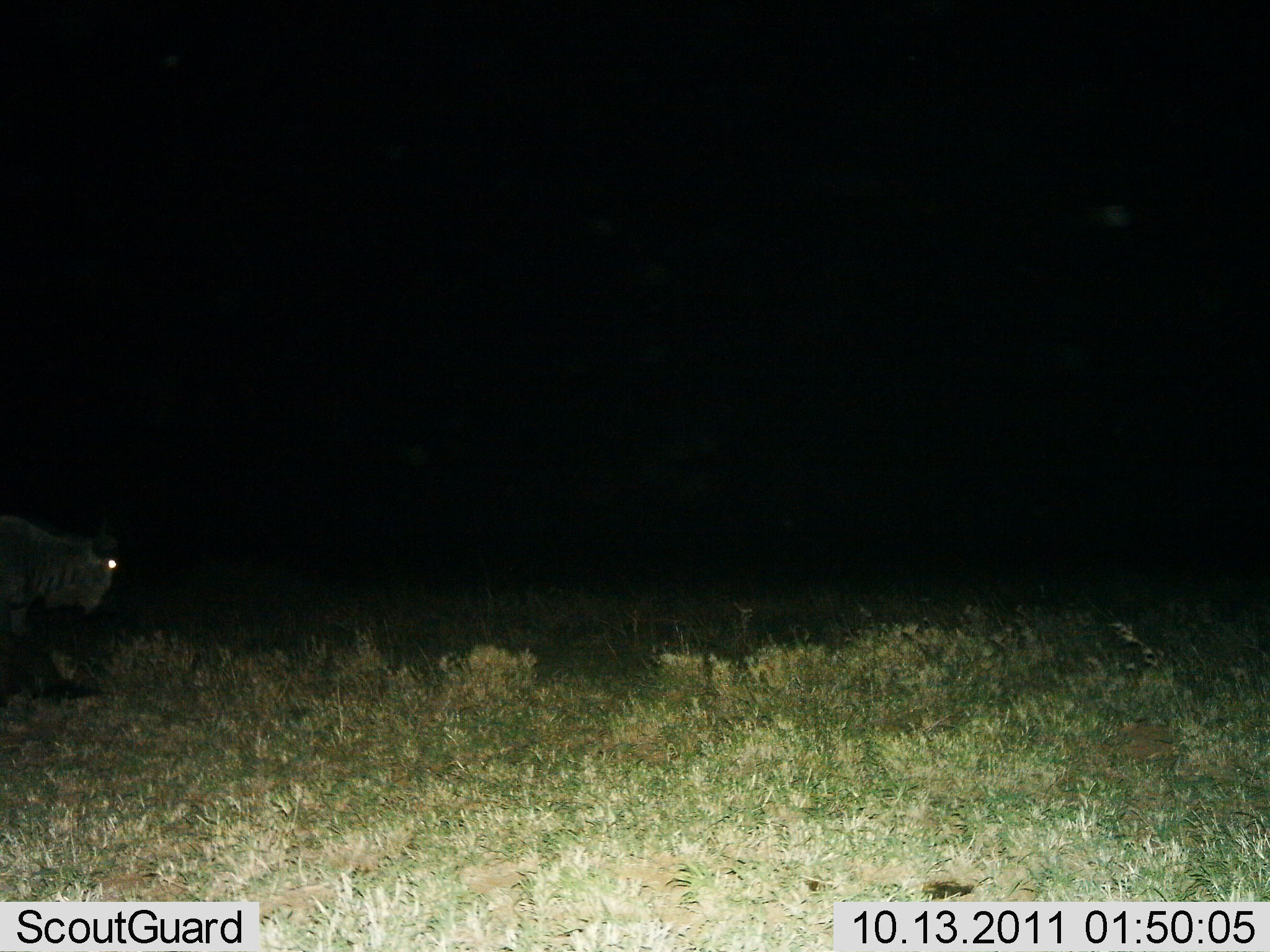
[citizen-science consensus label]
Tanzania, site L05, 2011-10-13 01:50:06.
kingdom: Animalia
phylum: Chordata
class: Mammalia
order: Artiodactyla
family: Bovidae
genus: Connochaetes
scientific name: Connochaetes taurinus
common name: blue wildebeest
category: wildebeest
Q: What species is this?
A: Wildebeest (blue wildebeest) (Connochaetes taurinus).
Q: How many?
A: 1.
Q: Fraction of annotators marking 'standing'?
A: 33%.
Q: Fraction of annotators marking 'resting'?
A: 0%.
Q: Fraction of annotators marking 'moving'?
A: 67%.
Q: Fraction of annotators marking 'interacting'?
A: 0%.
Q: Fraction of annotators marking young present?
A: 0%.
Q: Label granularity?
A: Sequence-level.